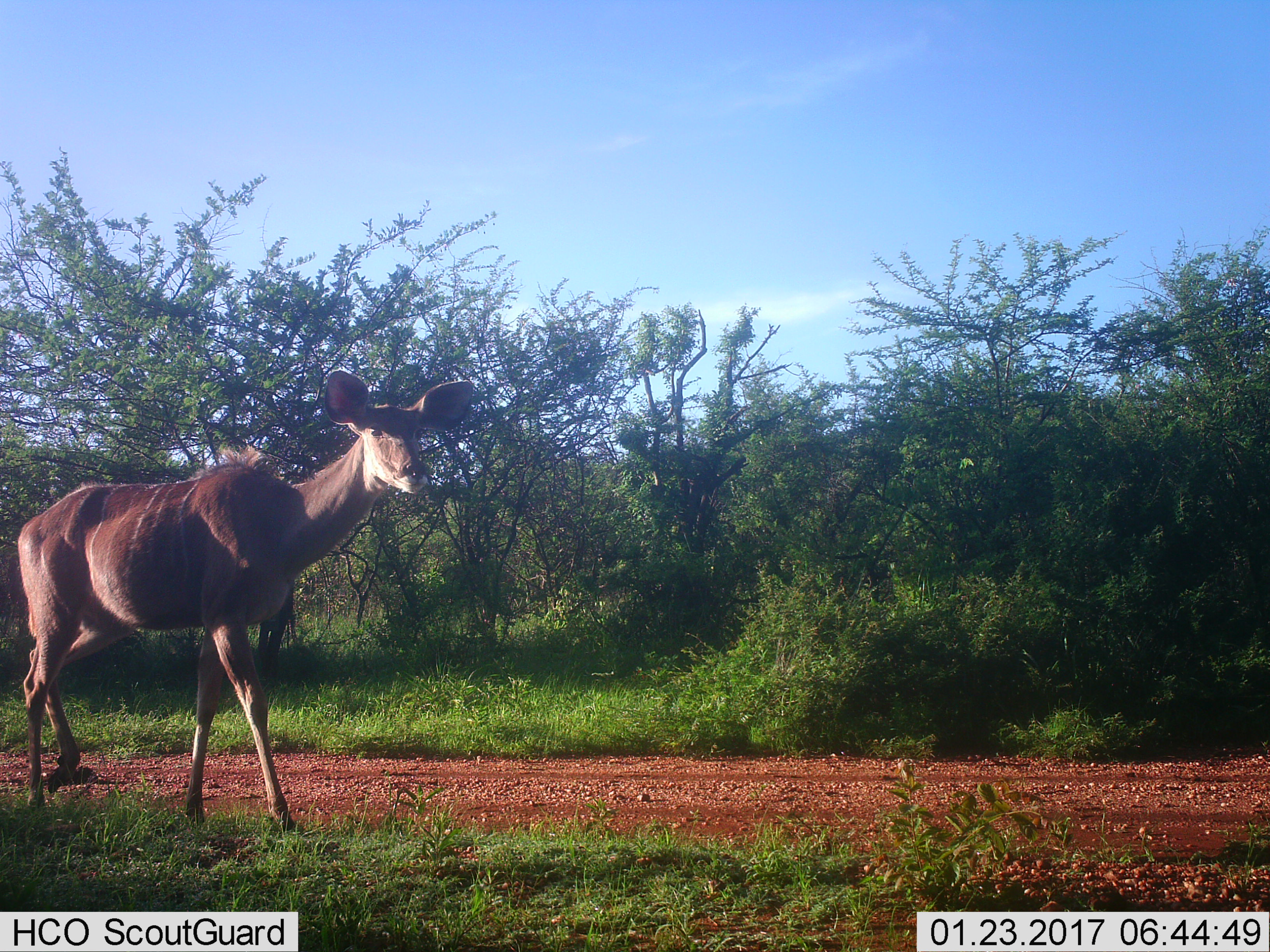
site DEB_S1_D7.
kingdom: Animalia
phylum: Chordata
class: Mammalia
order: Artiodactyla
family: Bovidae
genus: Tragelaphus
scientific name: Tragelaphus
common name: kudu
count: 1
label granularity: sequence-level